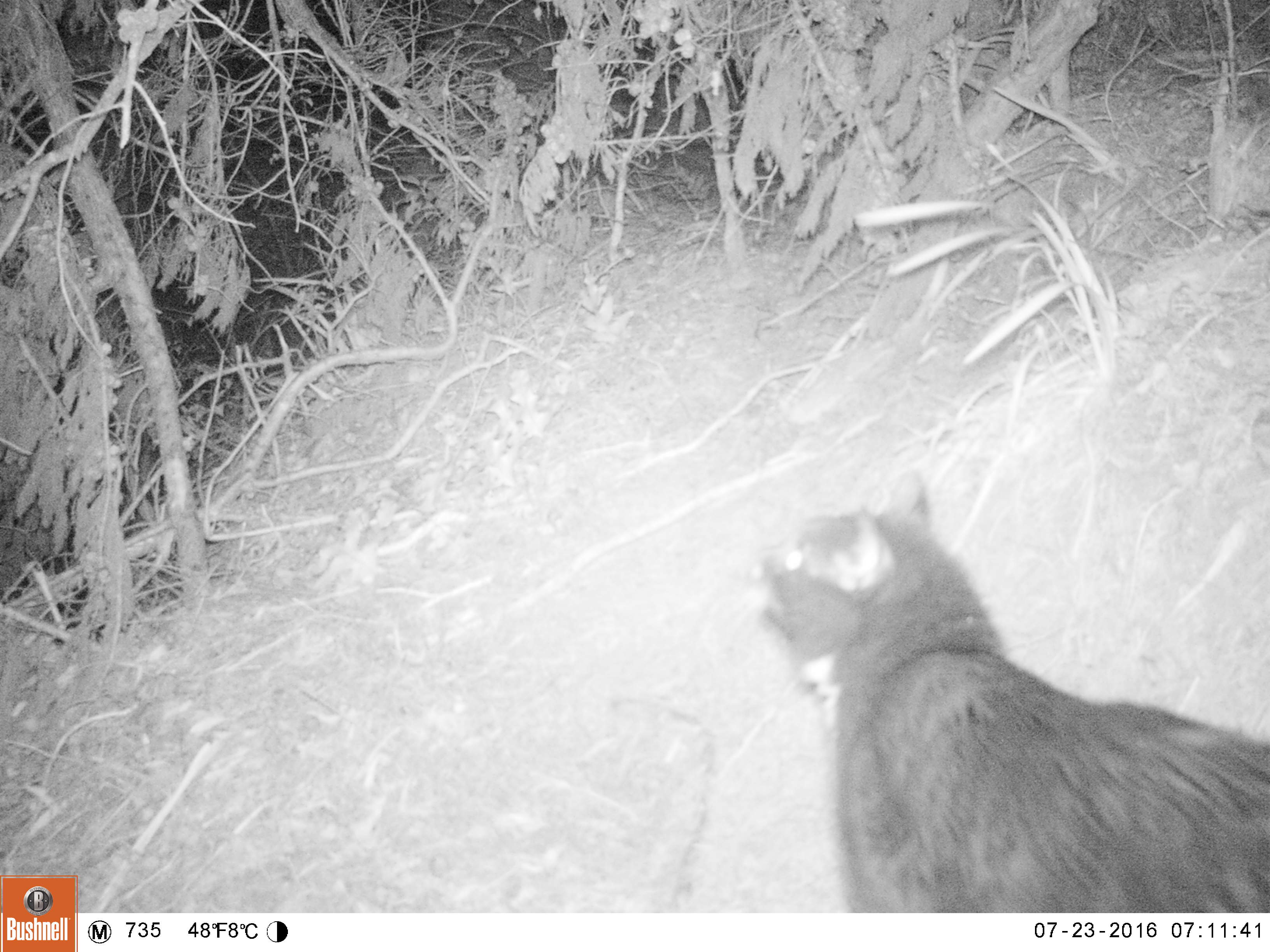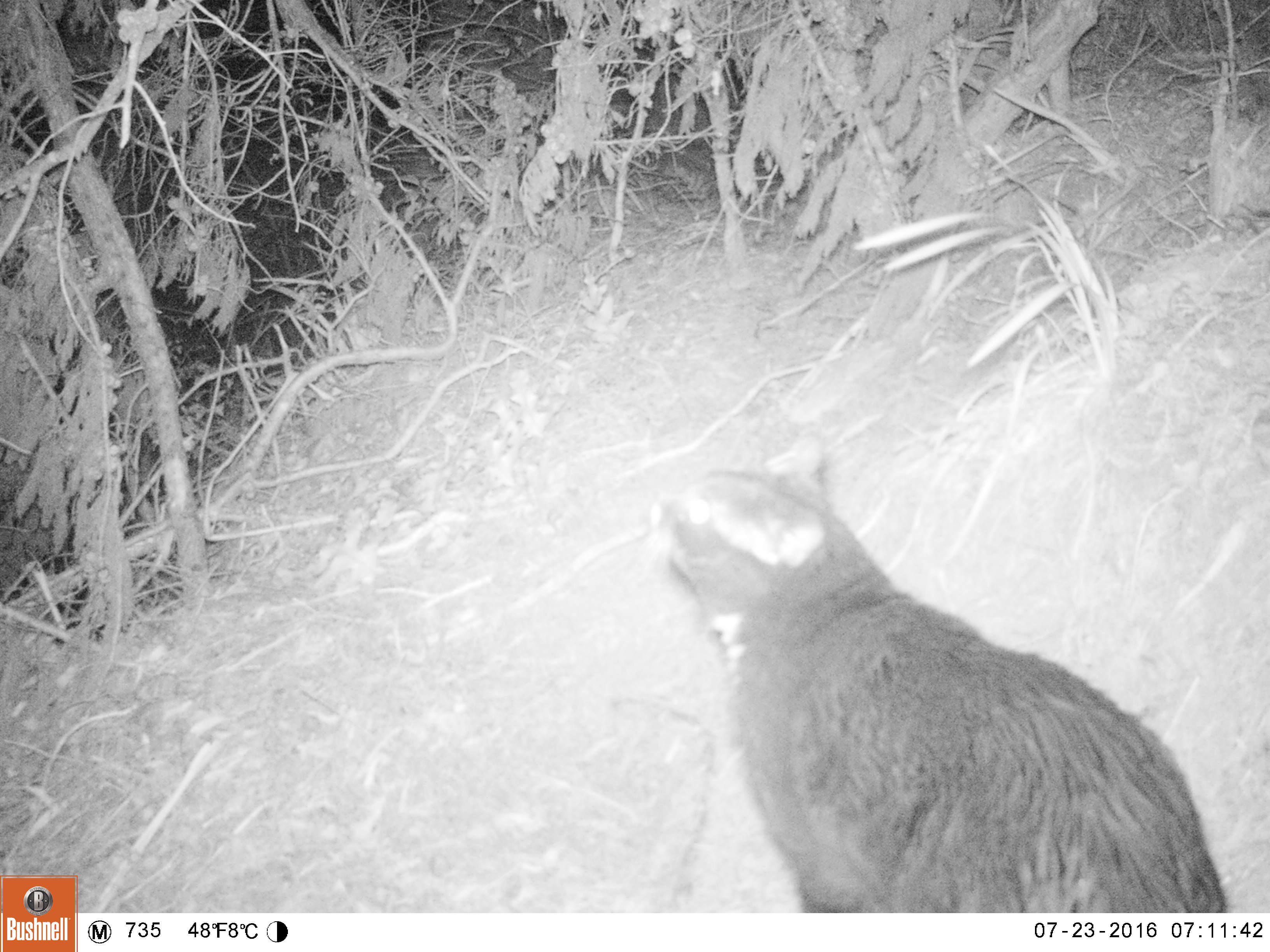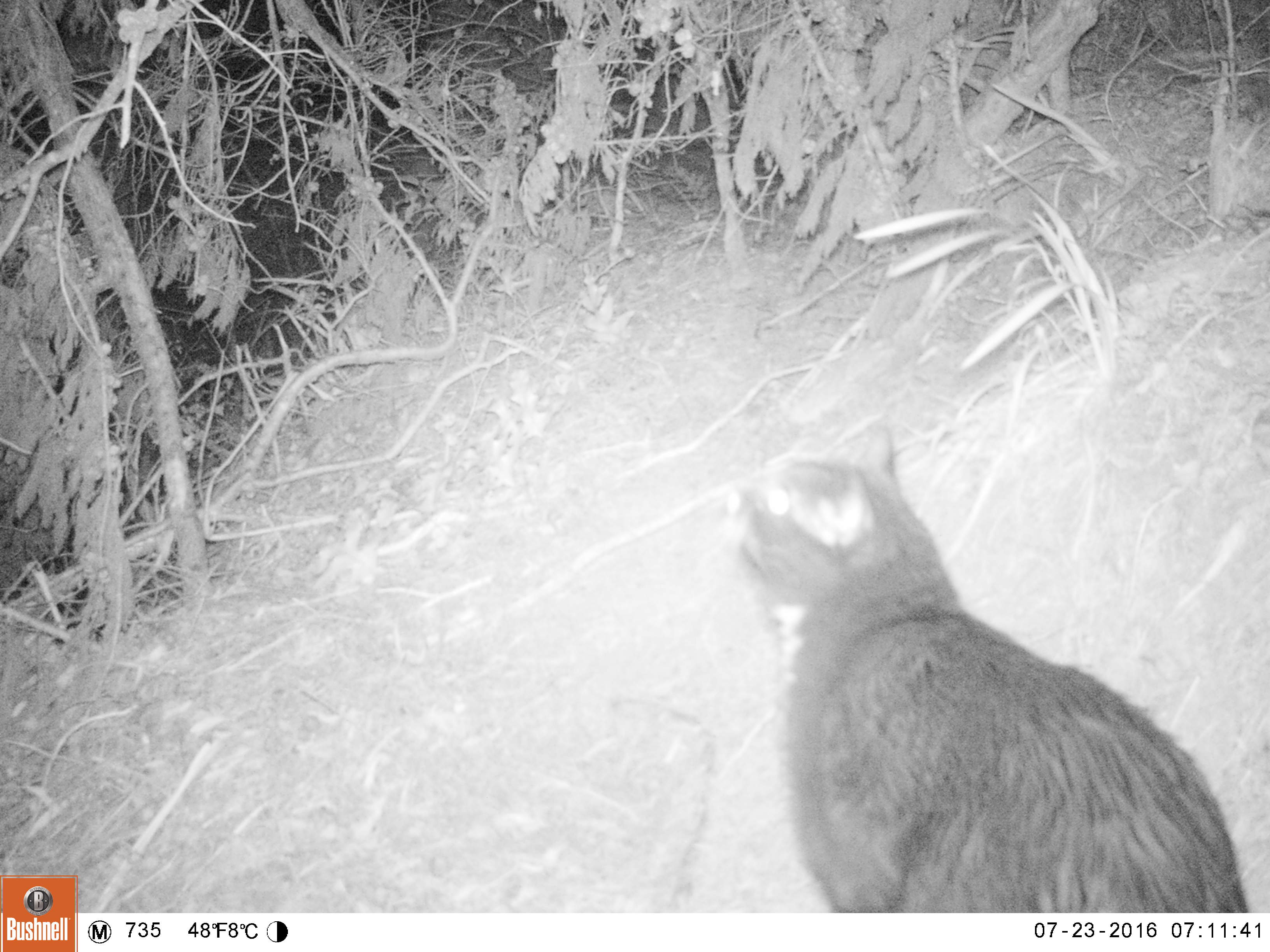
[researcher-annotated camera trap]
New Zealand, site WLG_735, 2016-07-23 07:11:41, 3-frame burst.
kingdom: Animalia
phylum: Chordata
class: Mammalia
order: Carnivora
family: Felidae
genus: Felis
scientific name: Felis catus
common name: domestic cat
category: cat